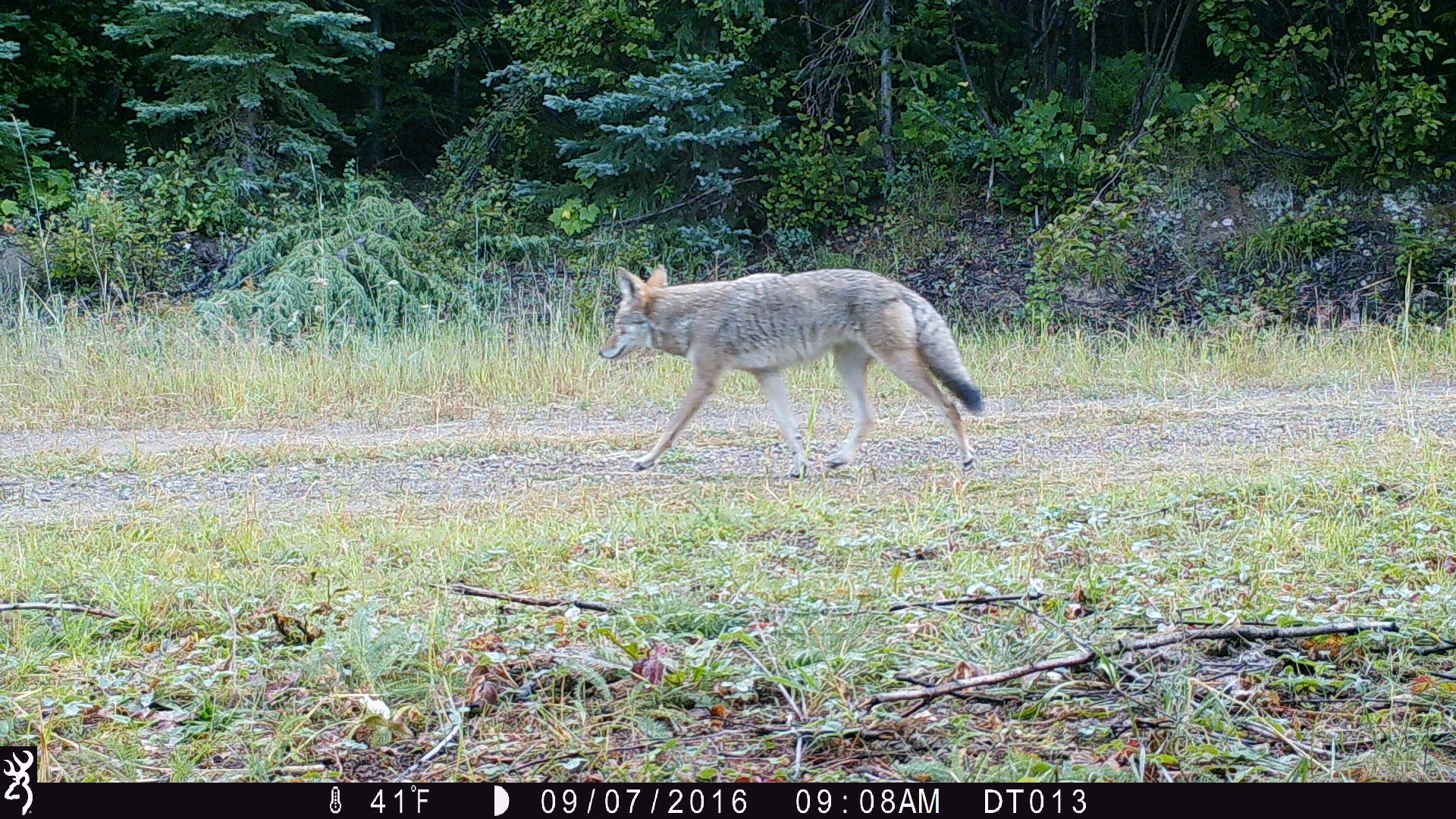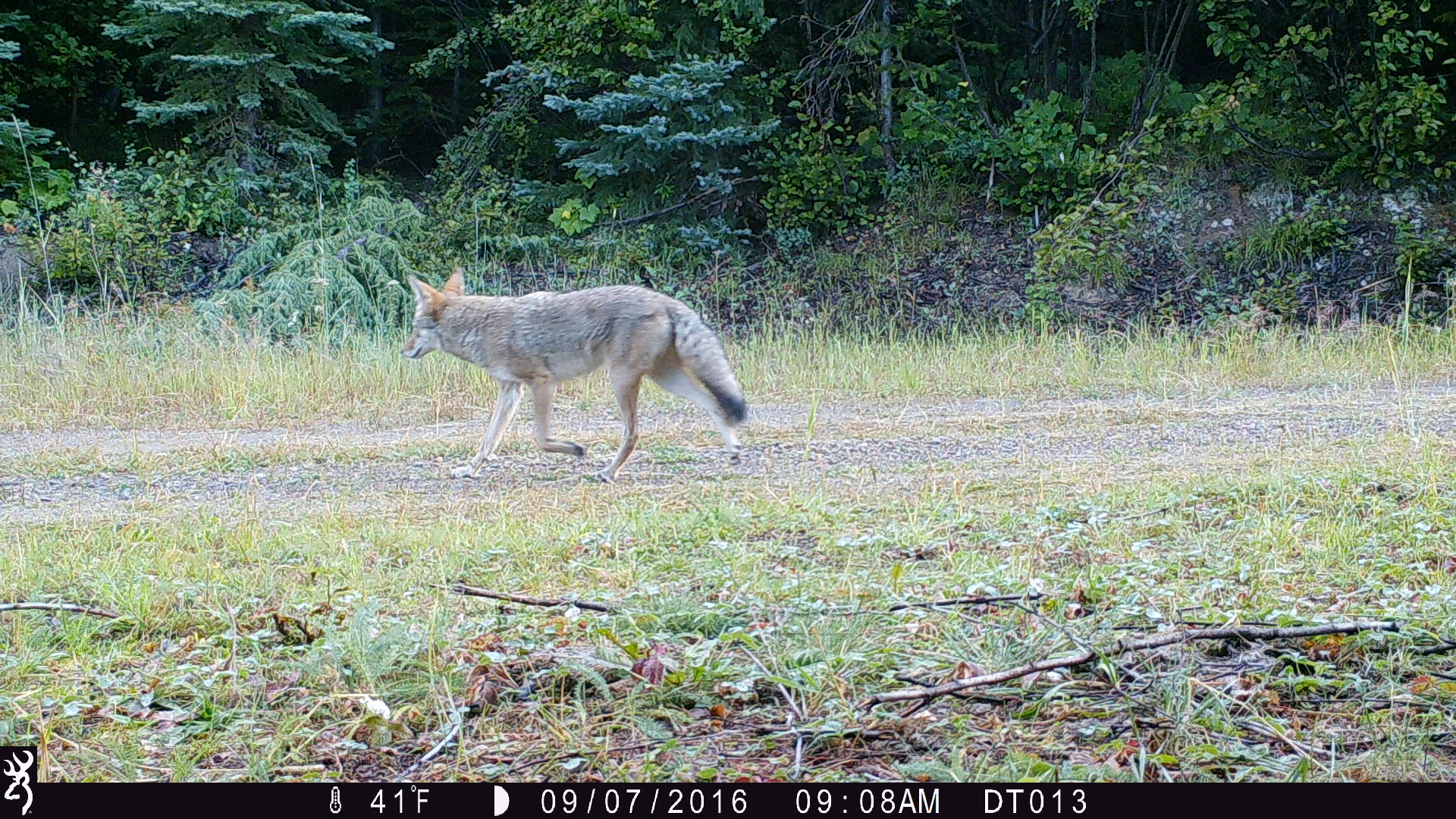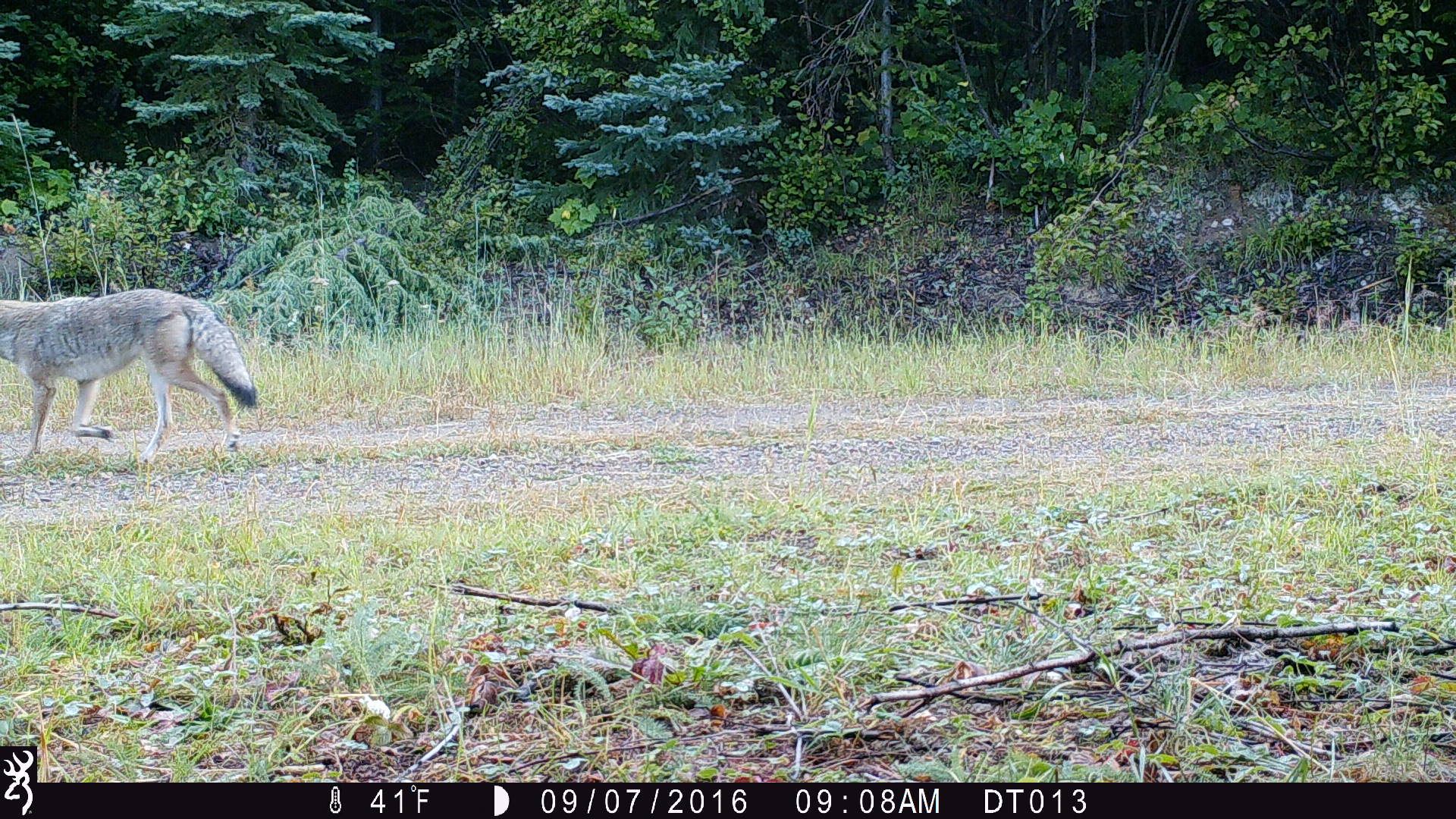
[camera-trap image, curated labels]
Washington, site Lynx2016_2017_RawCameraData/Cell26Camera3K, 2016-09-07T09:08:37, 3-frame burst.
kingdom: Animalia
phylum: Chordata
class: Mammalia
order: Carnivora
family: Canidae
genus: Canis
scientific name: Canis latrans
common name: coyote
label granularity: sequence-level